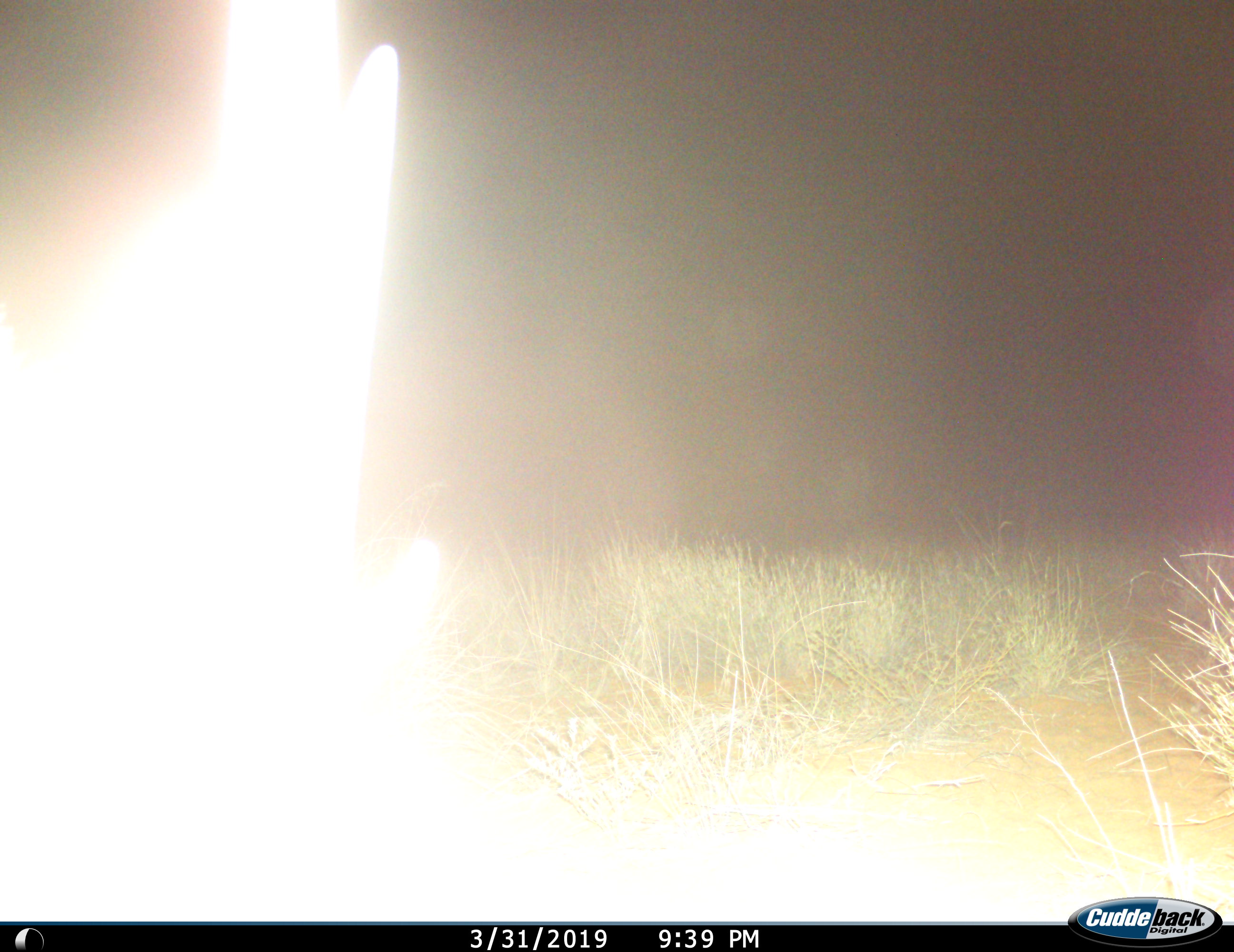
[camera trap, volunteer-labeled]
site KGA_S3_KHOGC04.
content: unidentified animal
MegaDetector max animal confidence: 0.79